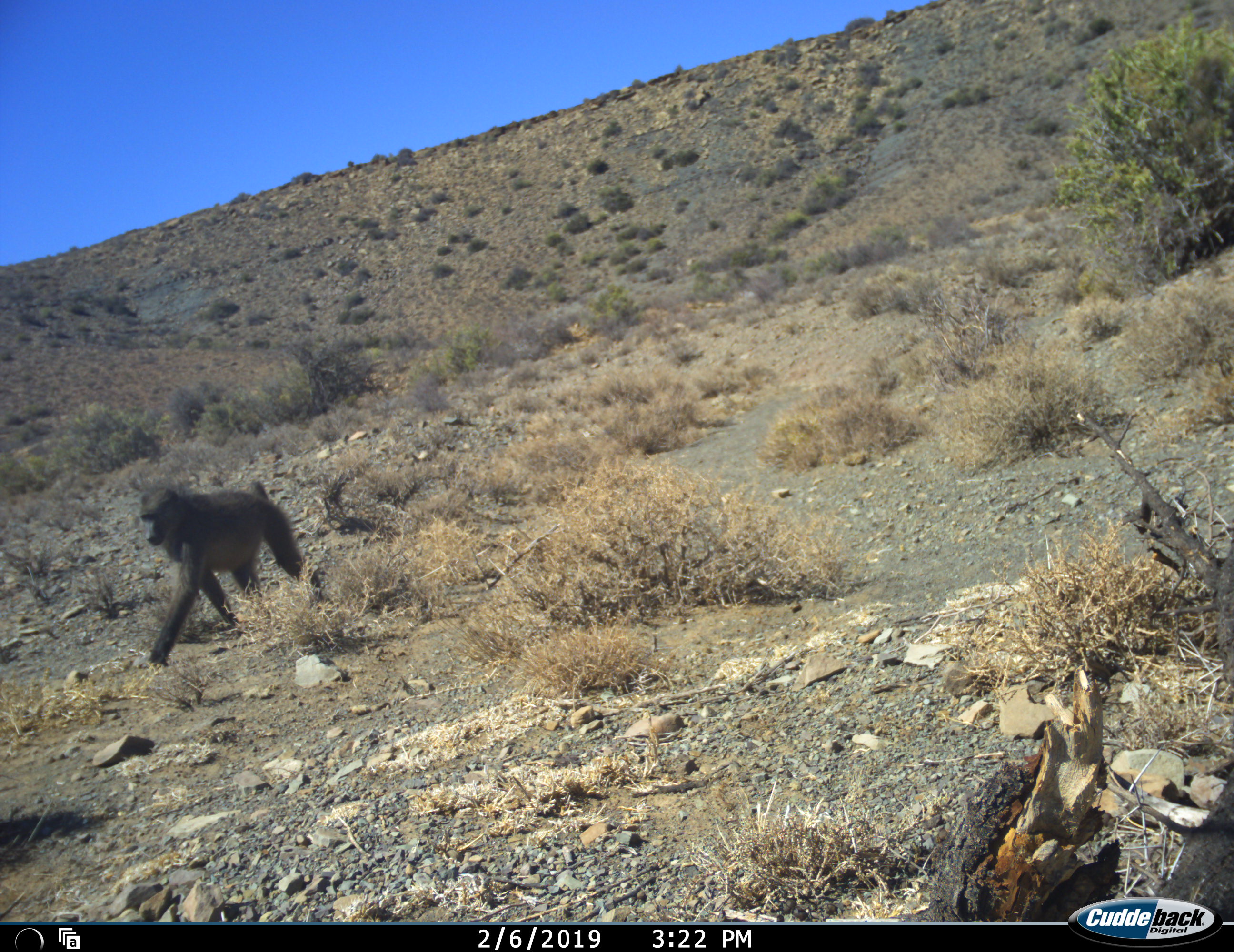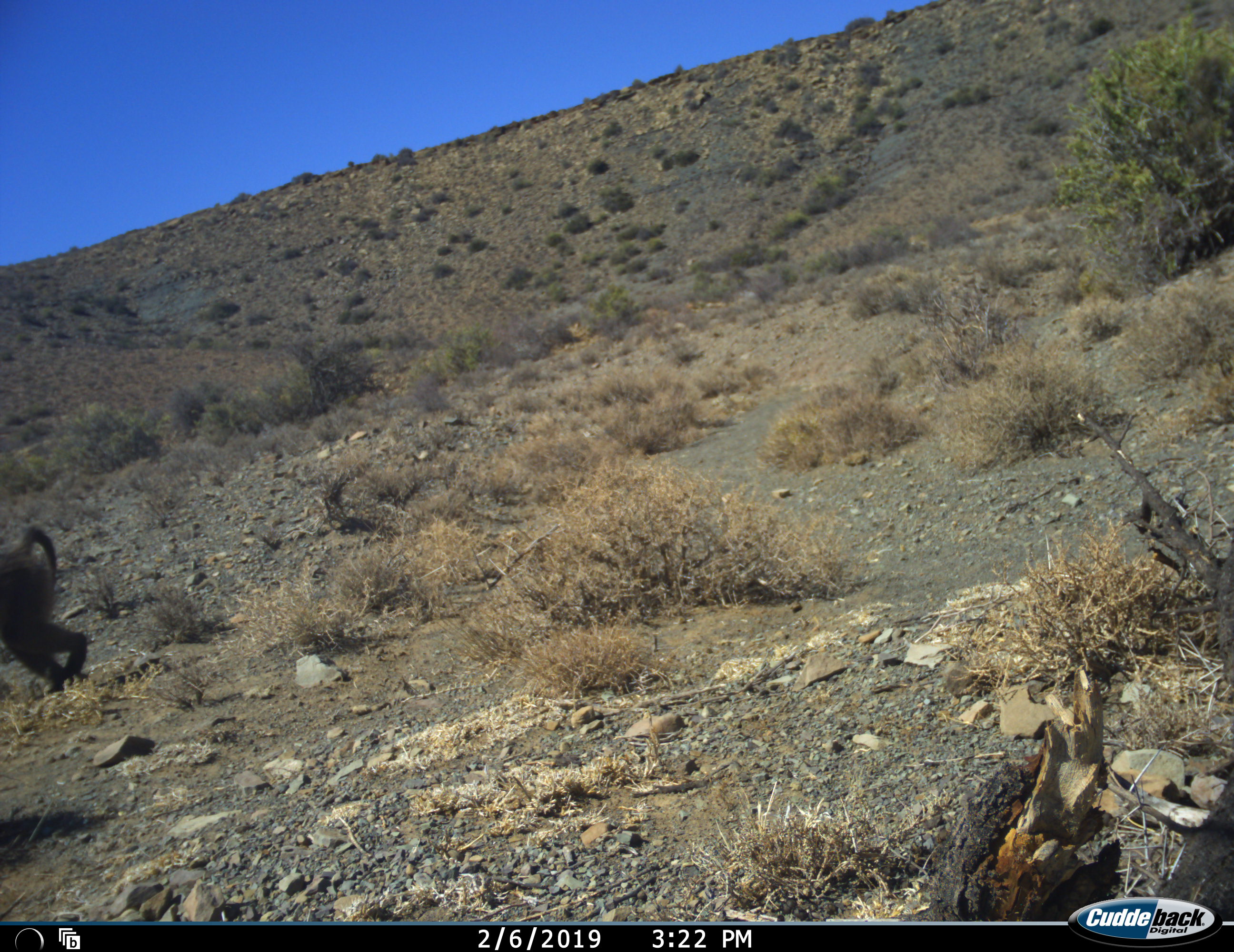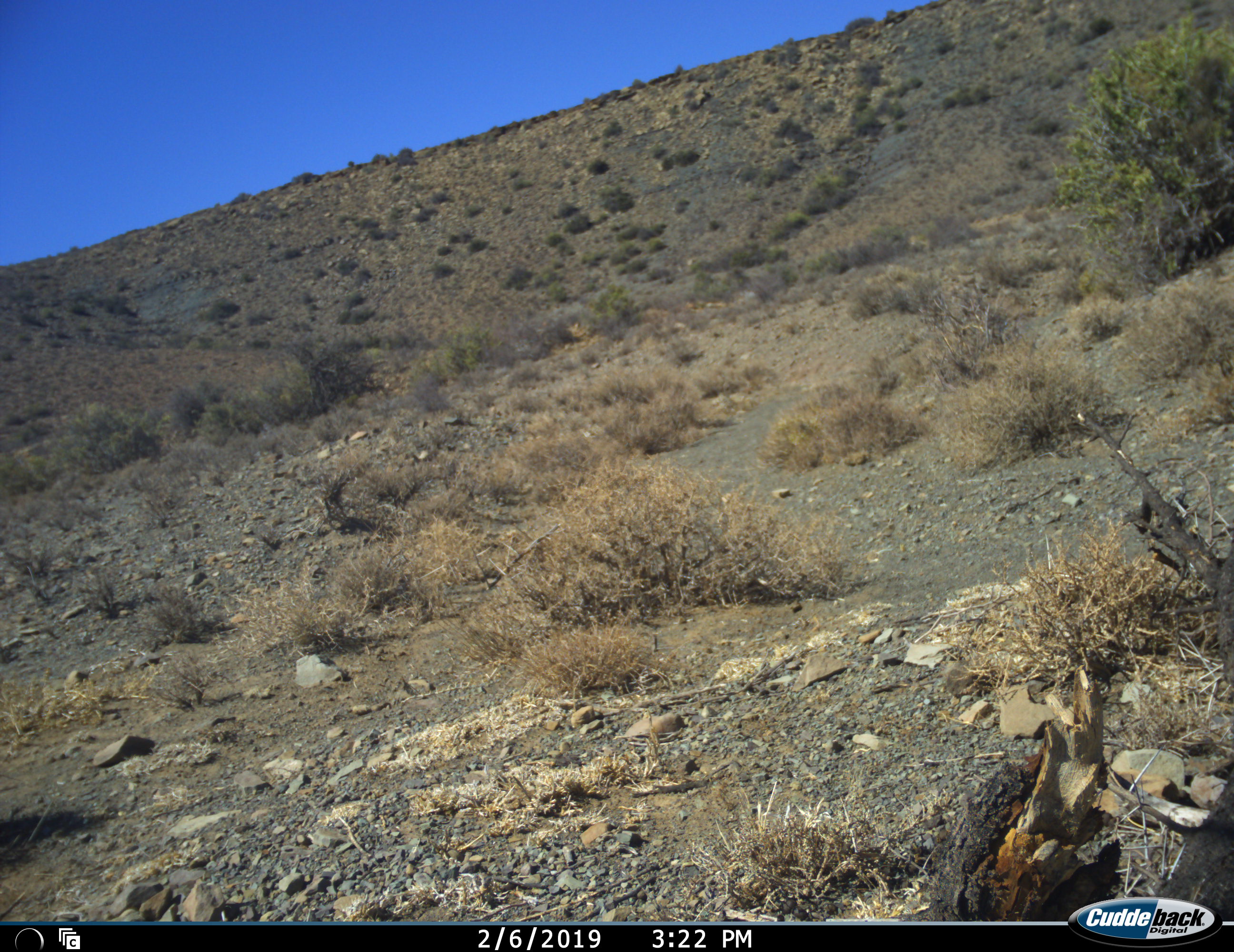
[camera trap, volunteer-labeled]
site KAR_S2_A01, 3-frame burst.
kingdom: Animalia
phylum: Chordata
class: Mammalia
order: Primates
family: Cercopithecidae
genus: Papio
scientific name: Papio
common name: baboon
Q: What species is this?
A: Baboon (Papio).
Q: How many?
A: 1.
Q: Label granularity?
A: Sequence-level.